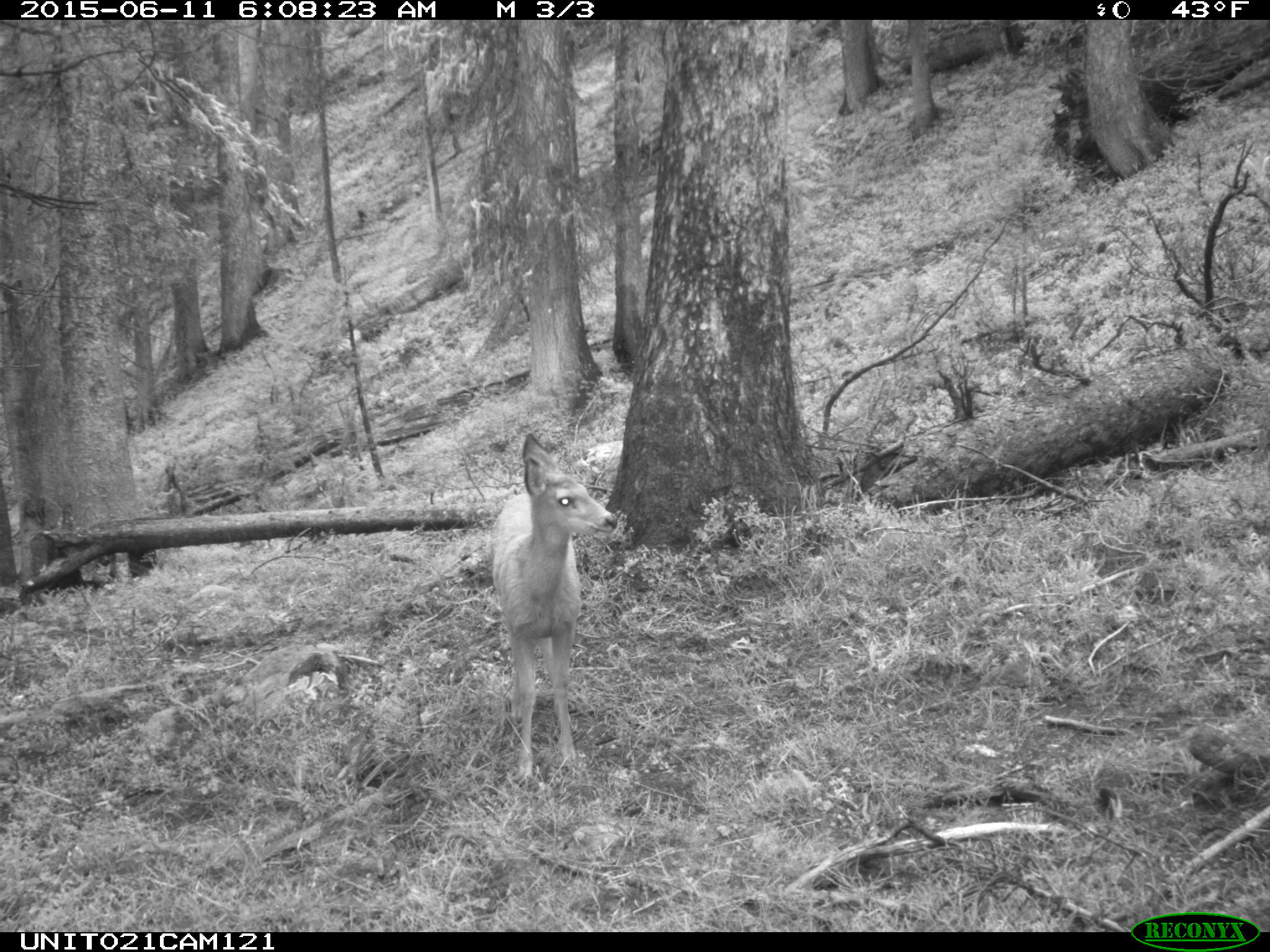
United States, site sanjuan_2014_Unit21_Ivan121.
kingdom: Animalia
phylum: Chordata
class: Mammalia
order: Artiodactyla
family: Cervidae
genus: Odocoileus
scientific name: Odocoileus hemionus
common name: mule deer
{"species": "Odocoileus hemionus (mule deer)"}